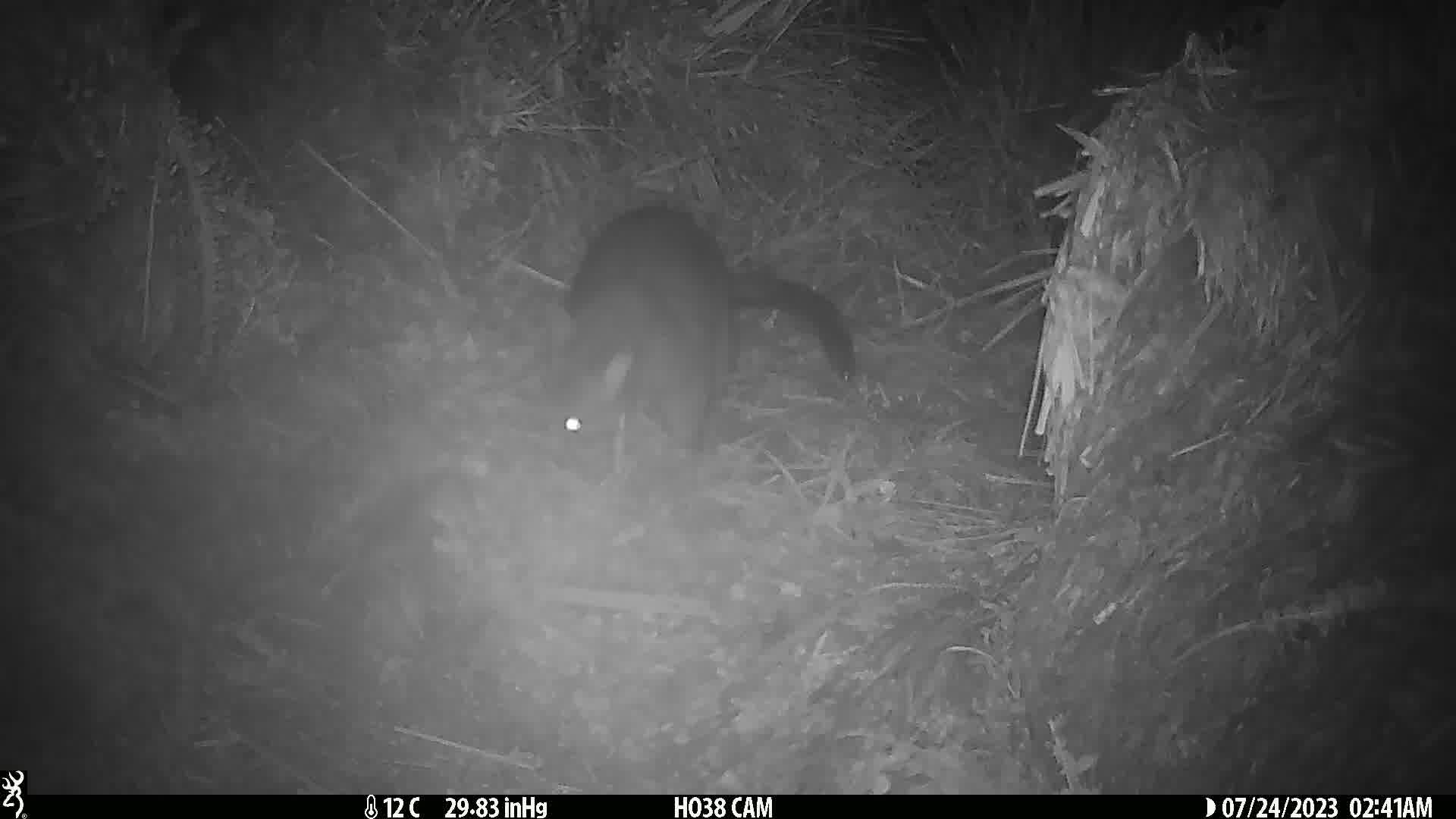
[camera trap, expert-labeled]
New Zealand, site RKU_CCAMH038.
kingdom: Animalia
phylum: Chordata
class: Mammalia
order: Diprotodontia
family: Phalangeridae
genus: Trichosurus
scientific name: Trichosurus vulpecula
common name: common brushtail possum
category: possum